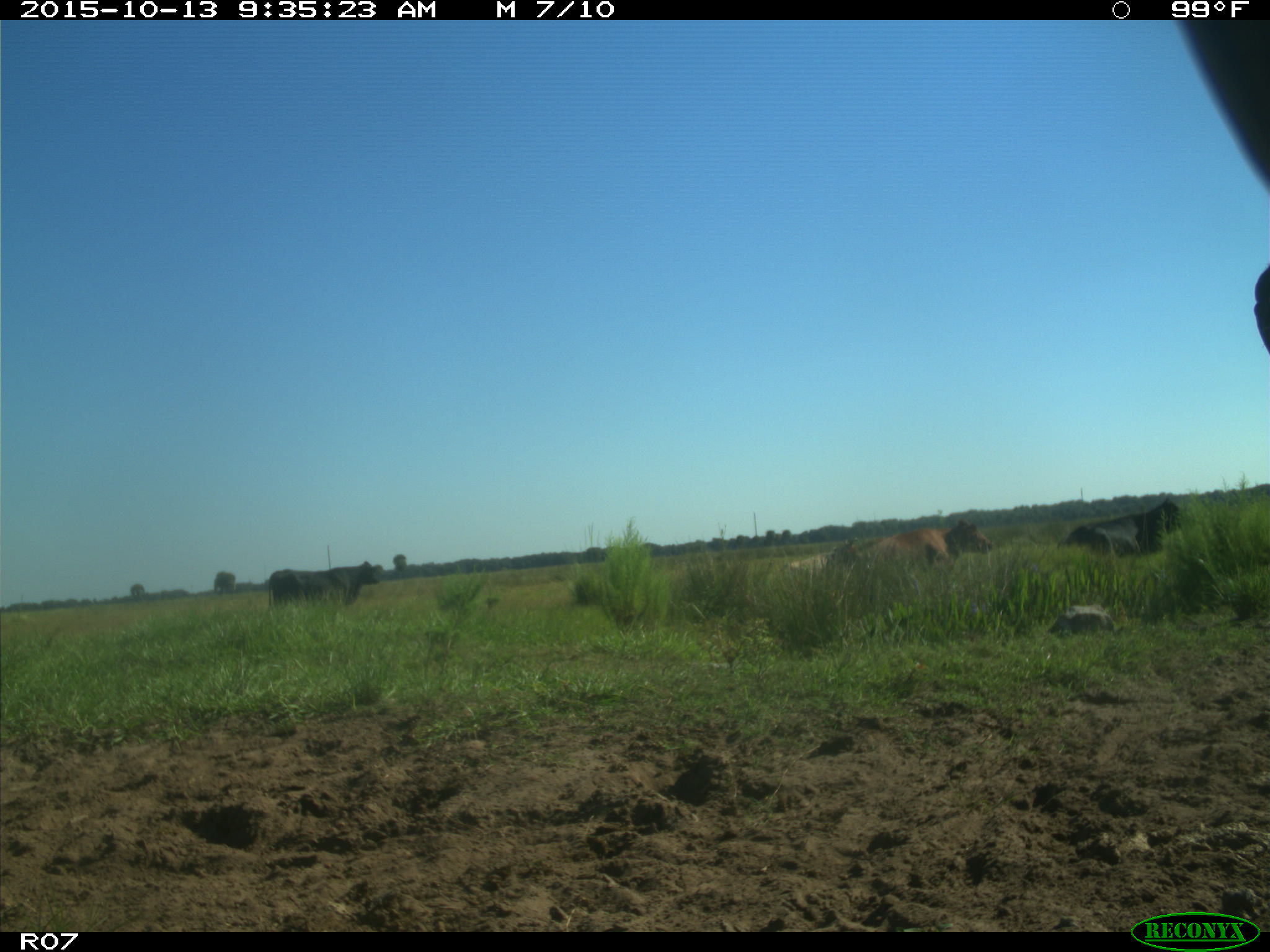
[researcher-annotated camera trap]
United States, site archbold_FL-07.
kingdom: Animalia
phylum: Chordata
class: Mammalia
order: Artiodactyla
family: Bovidae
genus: Bos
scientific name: Bos taurus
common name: domestic cow